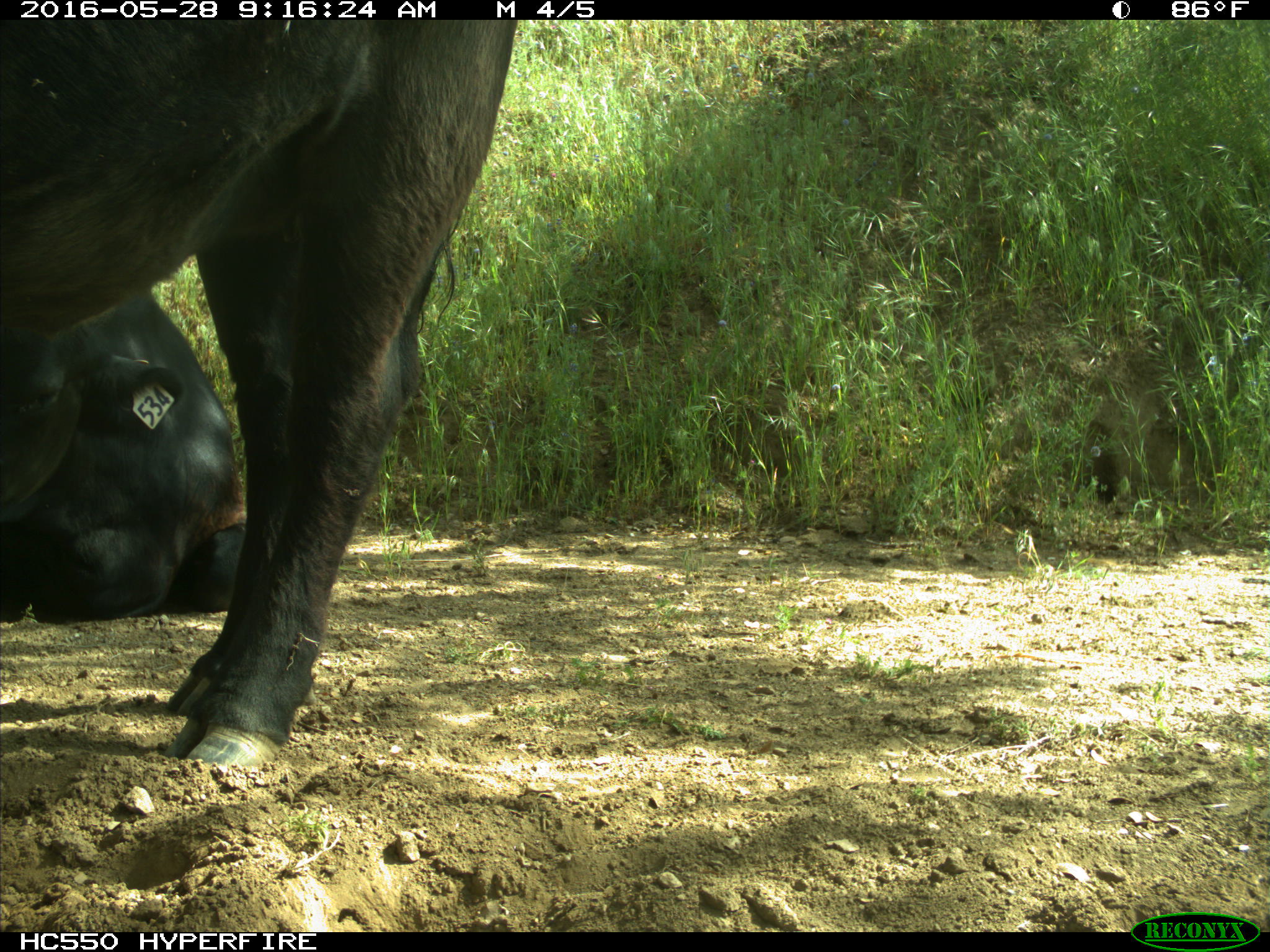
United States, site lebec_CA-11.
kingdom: Animalia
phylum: Chordata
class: Mammalia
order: Artiodactyla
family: Bovidae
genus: Bos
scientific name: Bos taurus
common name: domestic cow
Bos taurus (domestic cow).